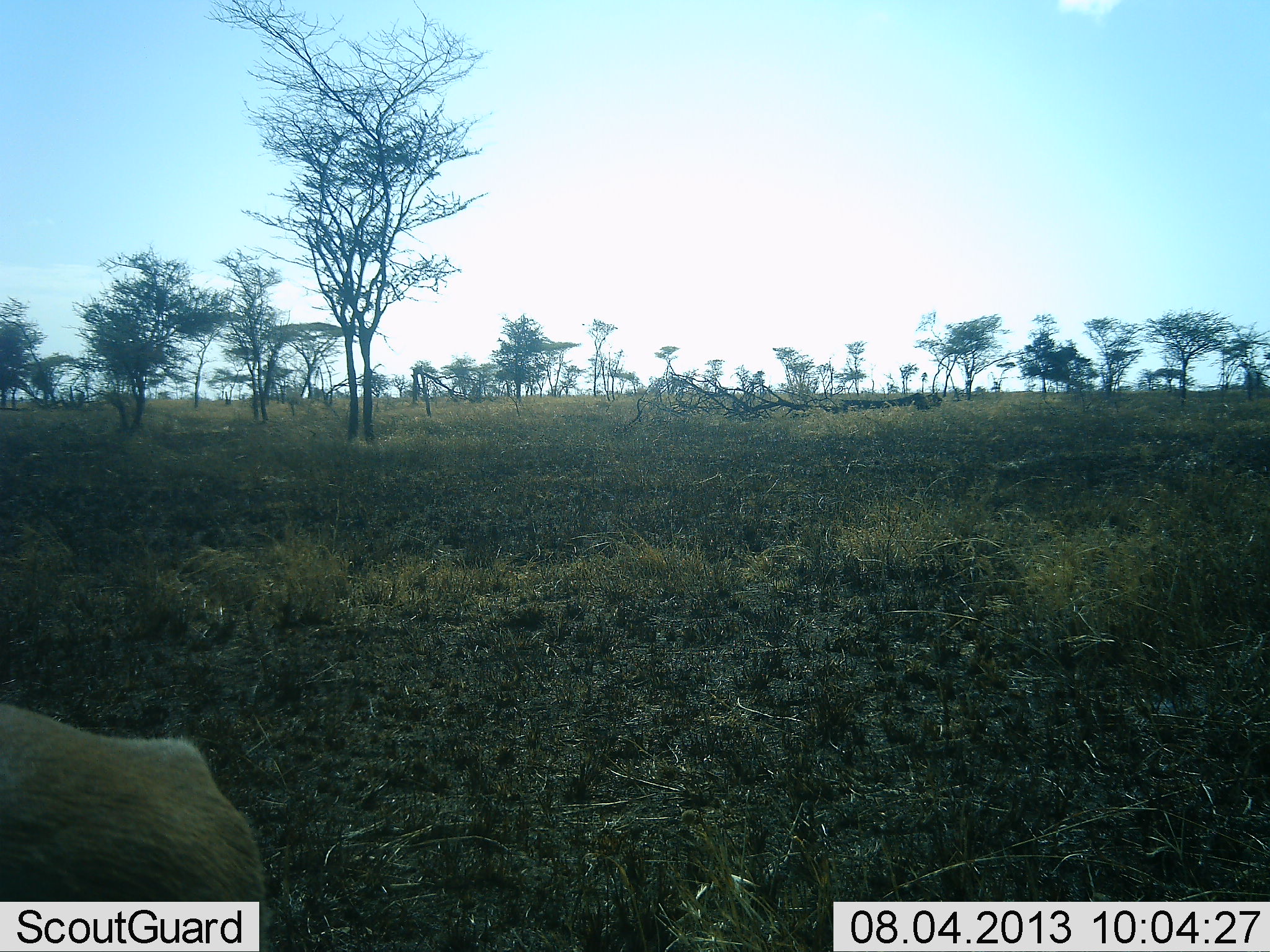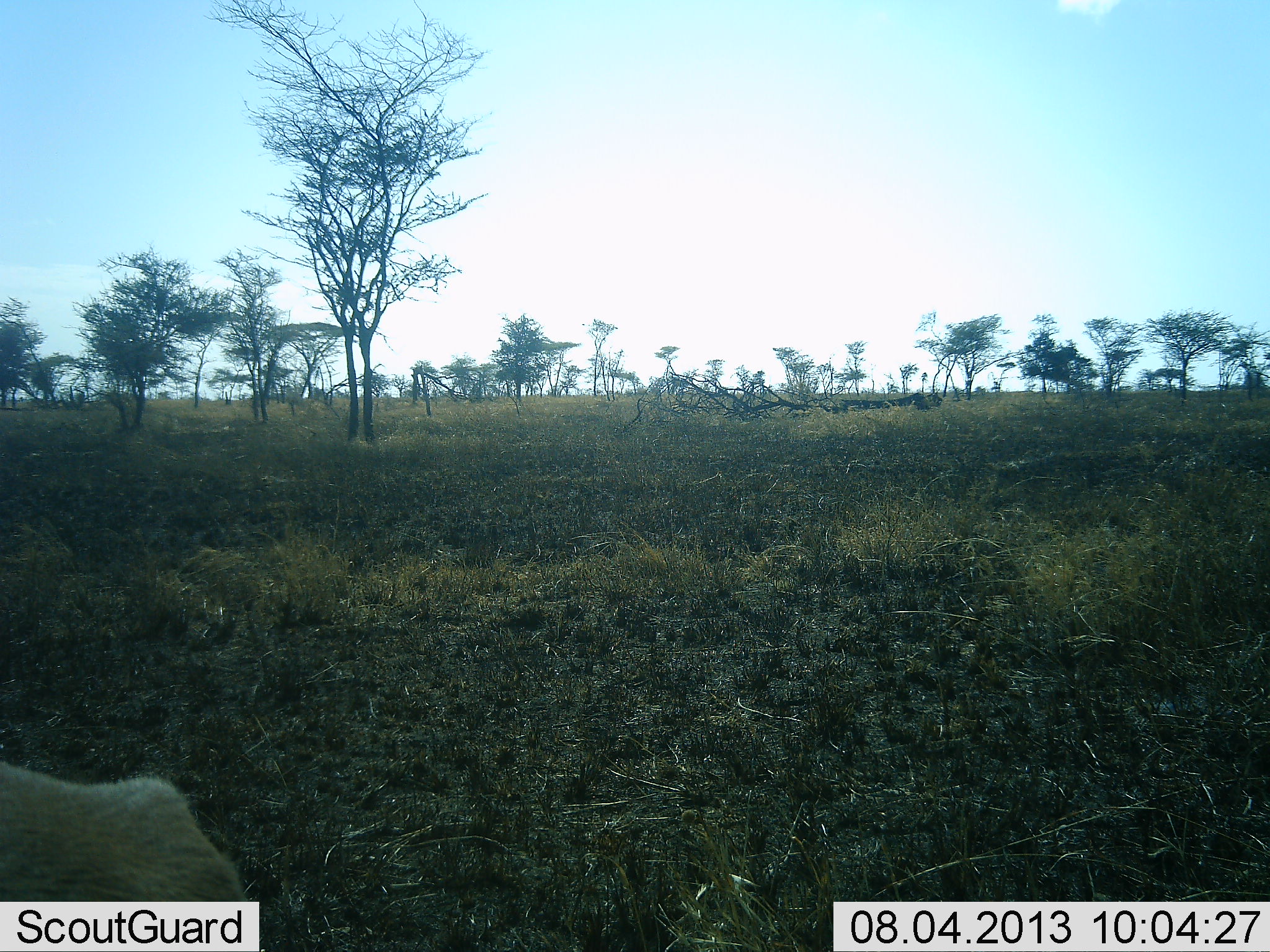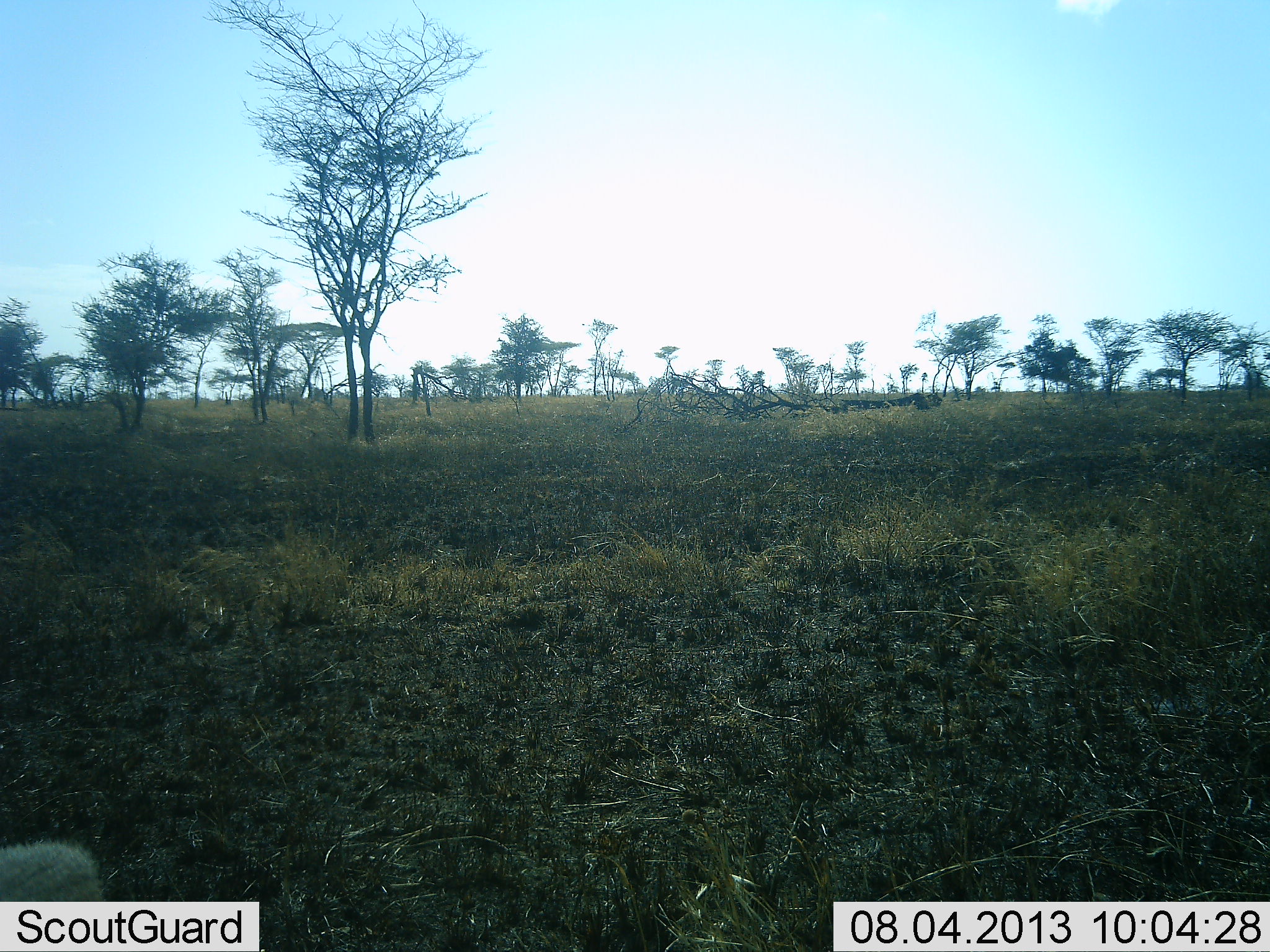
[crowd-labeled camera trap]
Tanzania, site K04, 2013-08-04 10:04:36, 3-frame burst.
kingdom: Animalia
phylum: Chordata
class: Mammalia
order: Artiodactyla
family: Bovidae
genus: Eudorcas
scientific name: Eudorcas thomsonii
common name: thomson's gazelle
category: gazellethomsons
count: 1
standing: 67%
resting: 0%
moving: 33%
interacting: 0%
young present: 0%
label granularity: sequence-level